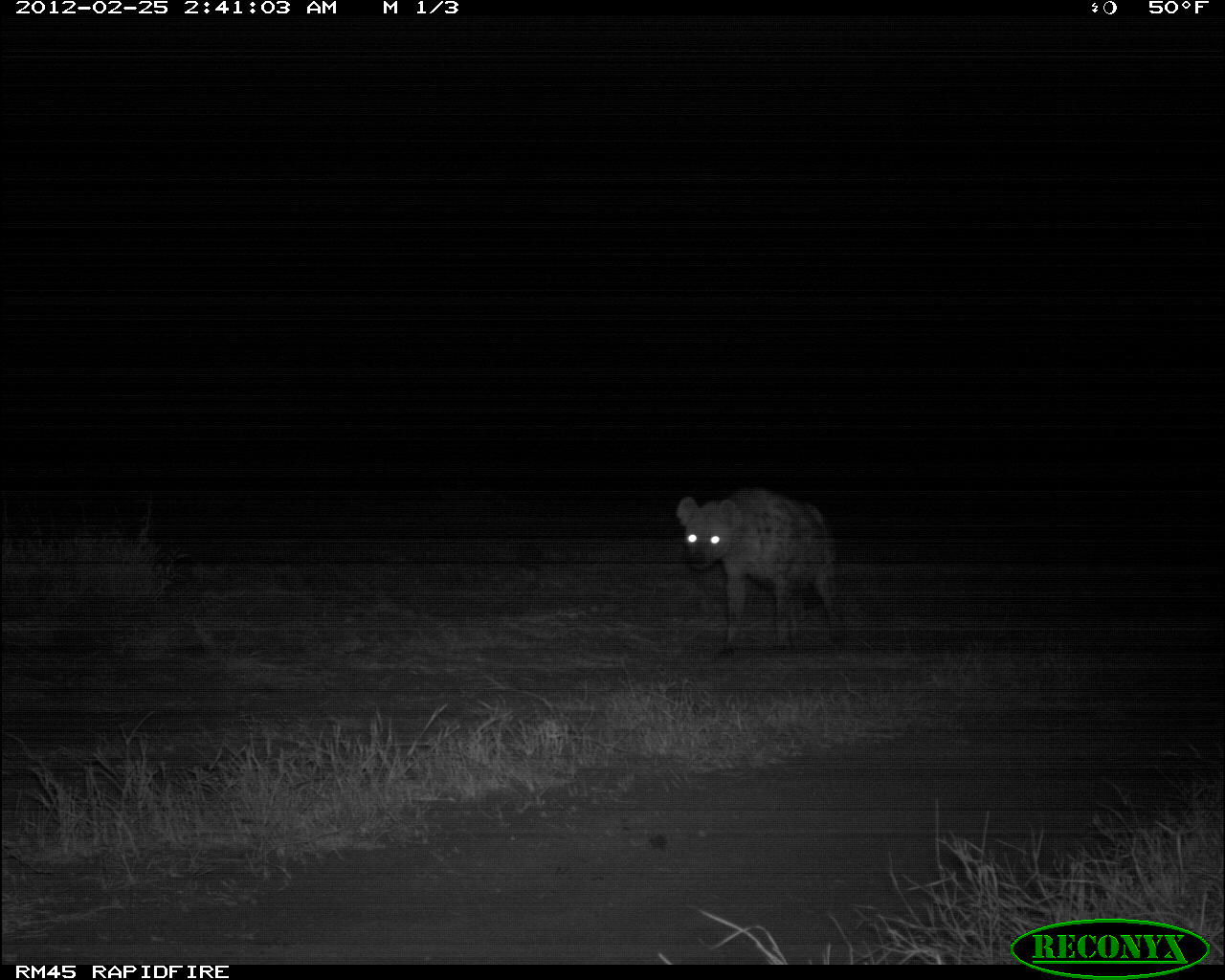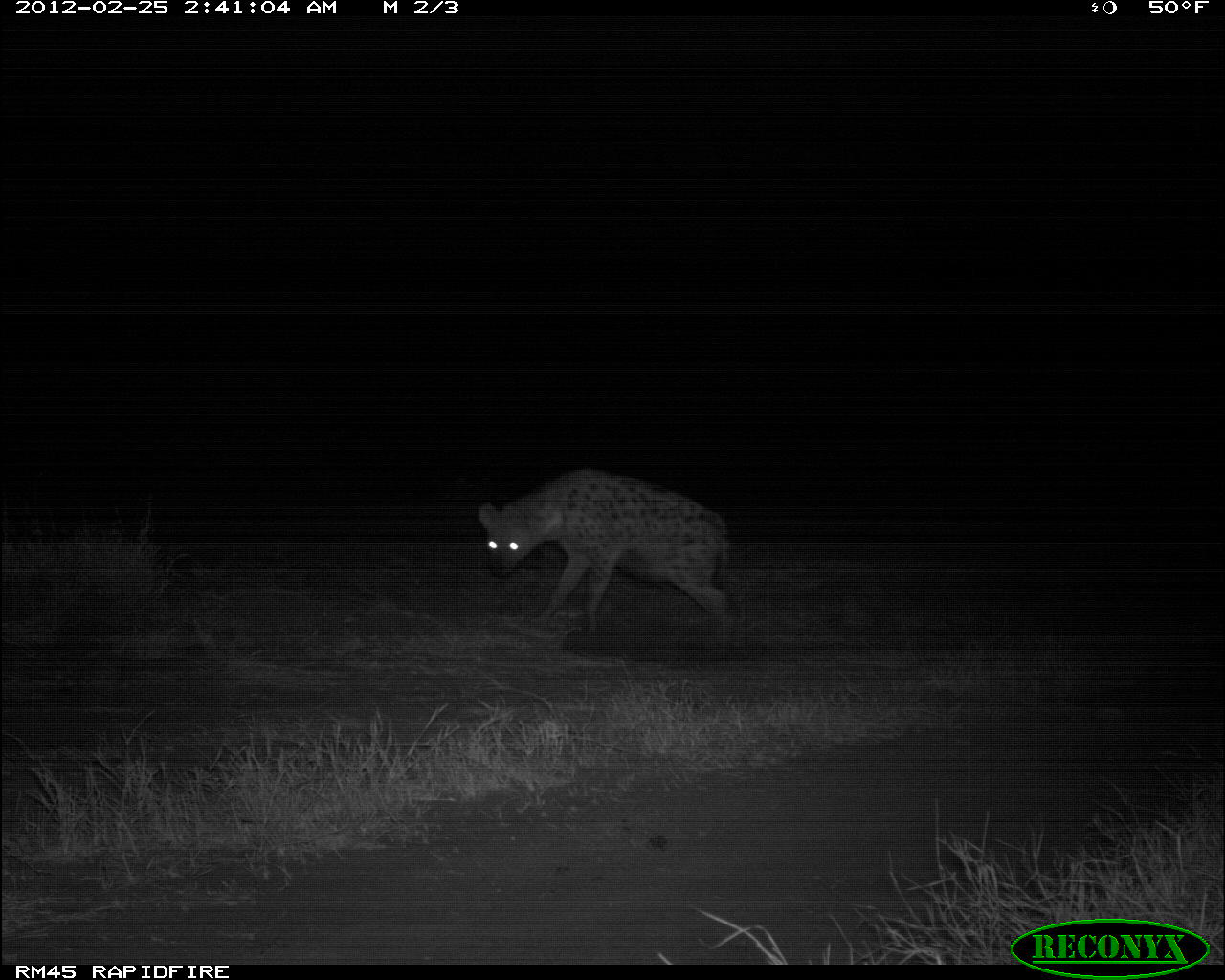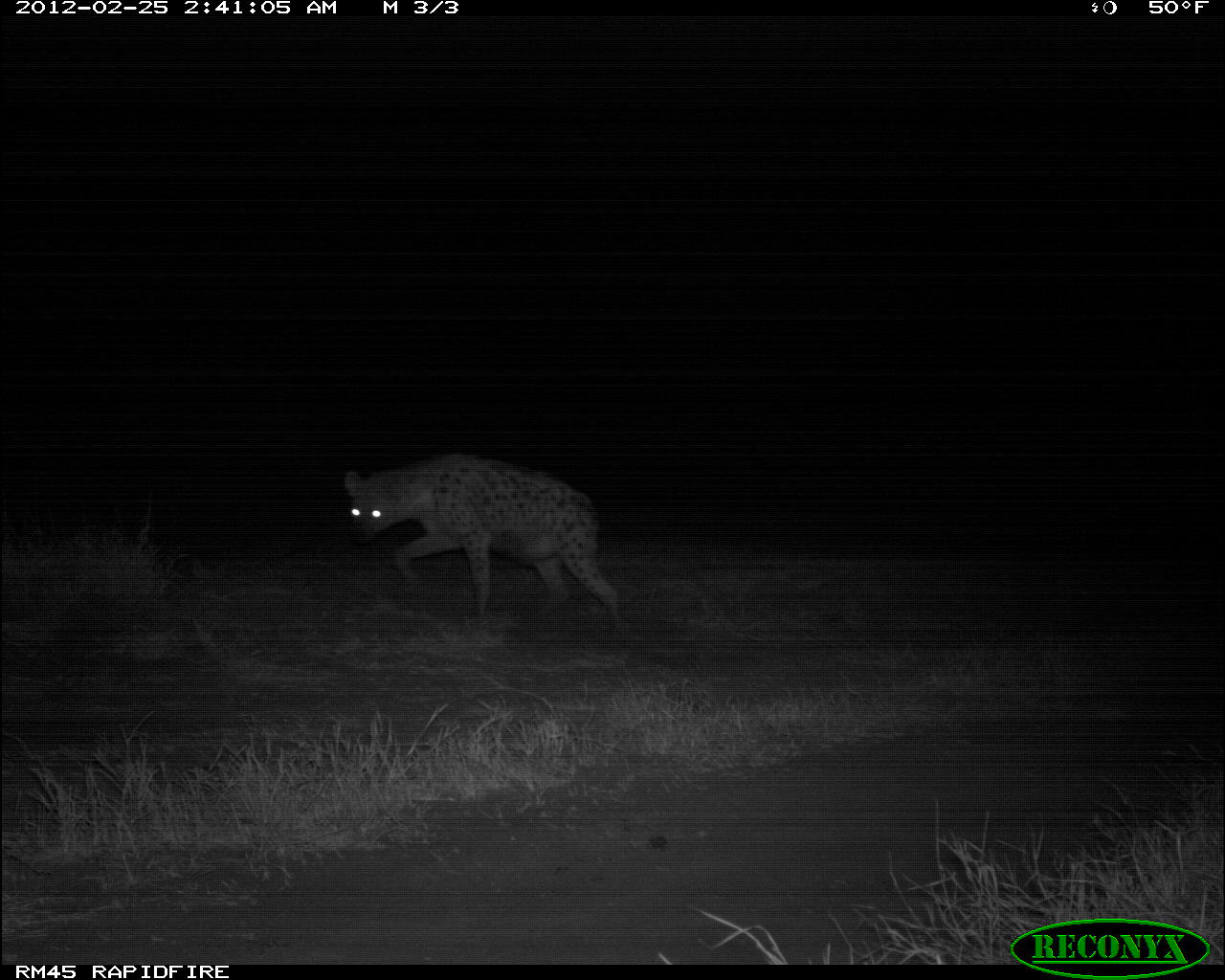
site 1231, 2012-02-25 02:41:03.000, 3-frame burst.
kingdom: Animalia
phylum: Chordata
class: Mammalia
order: Carnivora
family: Hyaenidae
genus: Crocuta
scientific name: Crocuta crocuta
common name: spotted hyena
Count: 1.